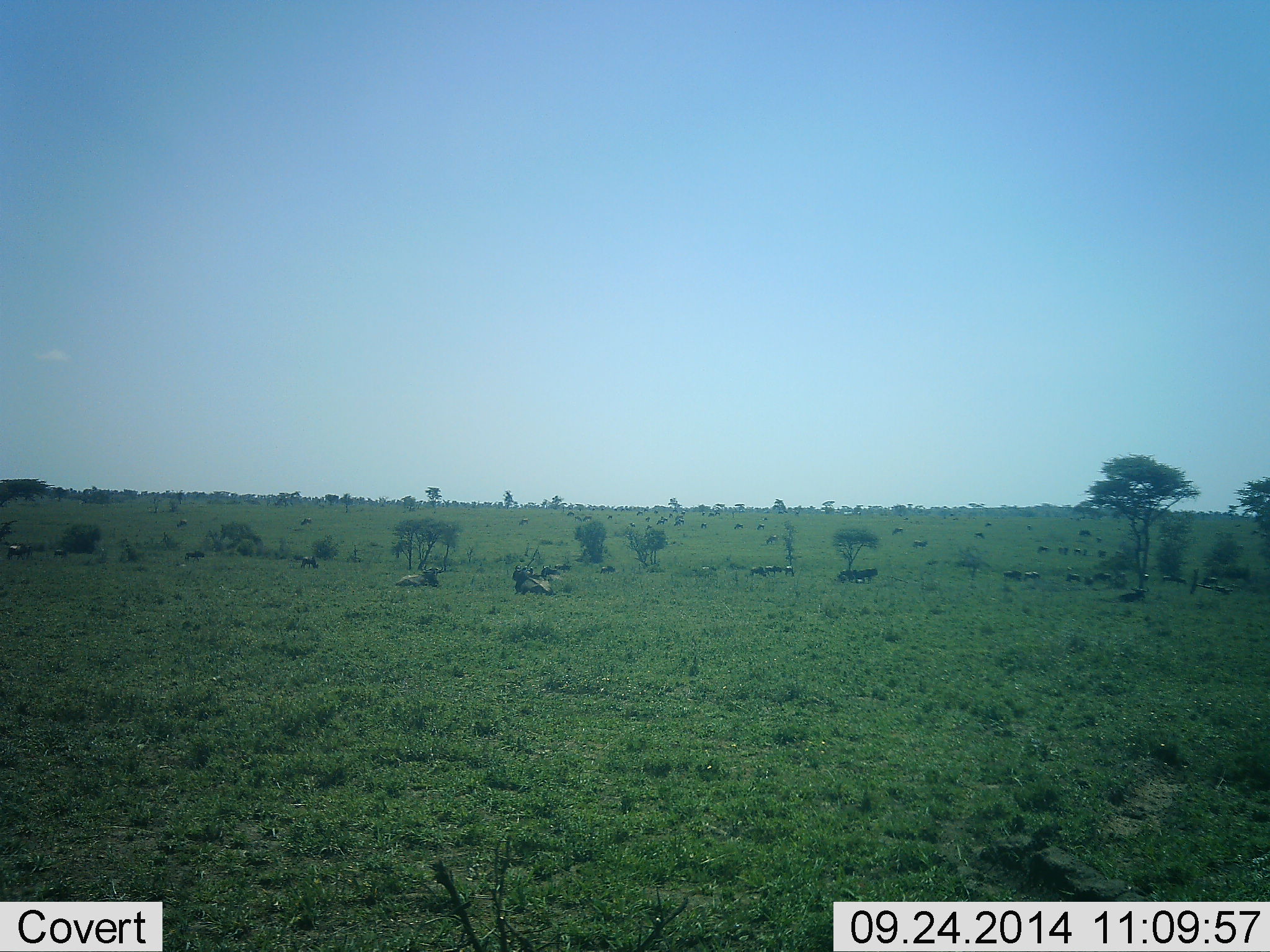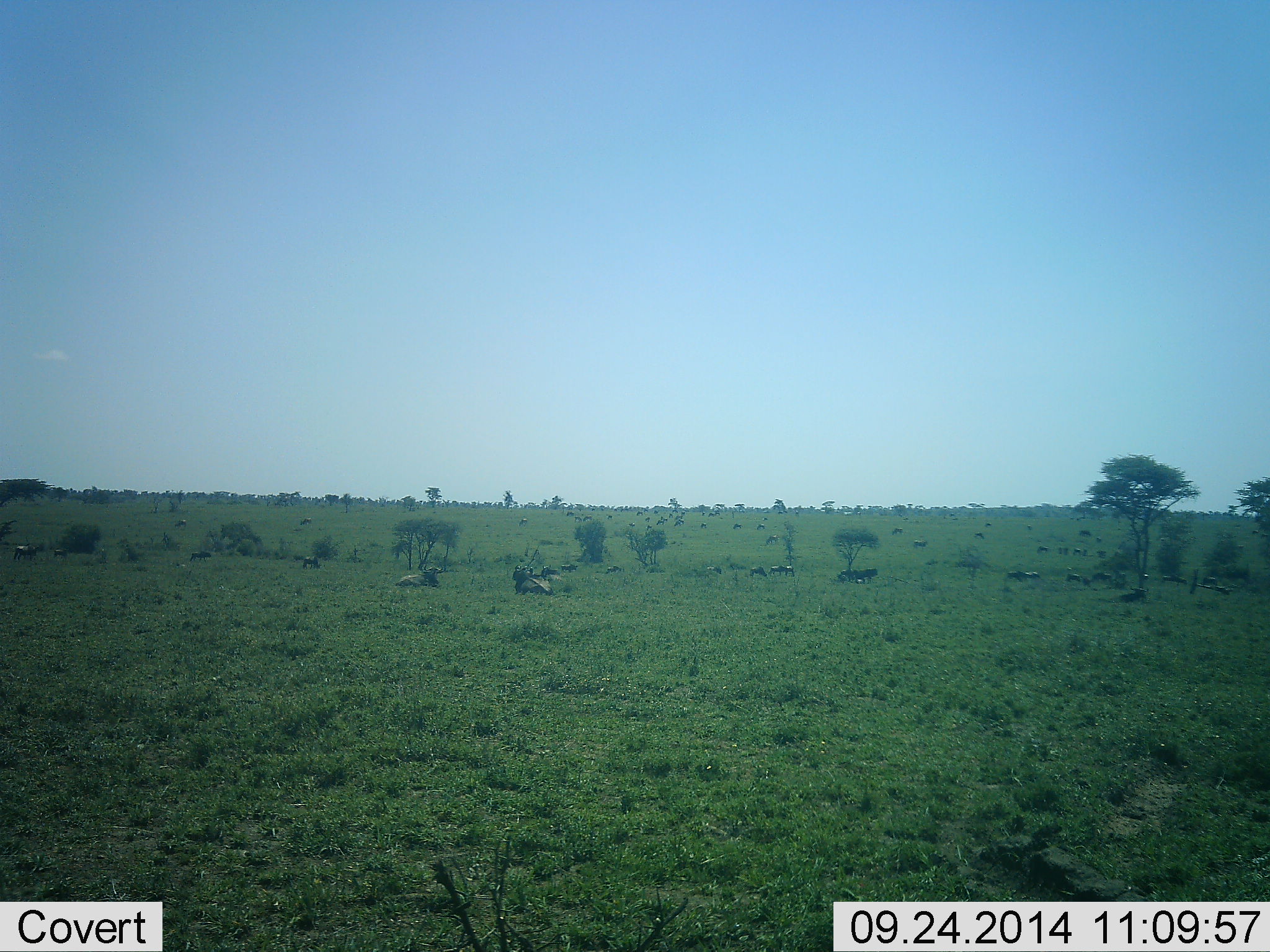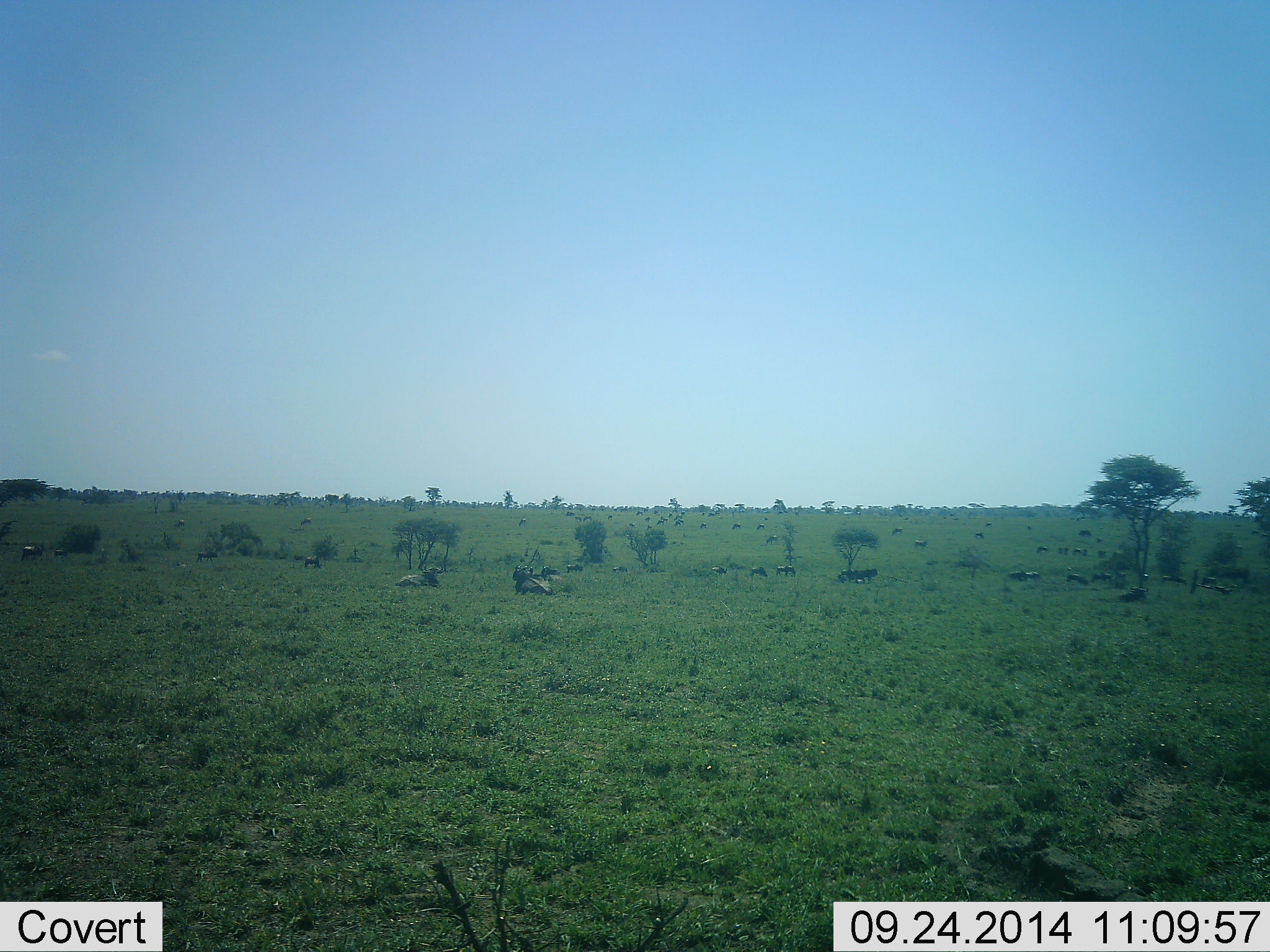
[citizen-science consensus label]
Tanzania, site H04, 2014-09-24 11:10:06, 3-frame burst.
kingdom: Animalia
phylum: Chordata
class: Mammalia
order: Artiodactyla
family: Bovidae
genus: Connochaetes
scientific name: Connochaetes taurinus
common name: blue wildebeest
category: wildebeest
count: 11-50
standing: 10%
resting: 90%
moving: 40%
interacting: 0%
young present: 0%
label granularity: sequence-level